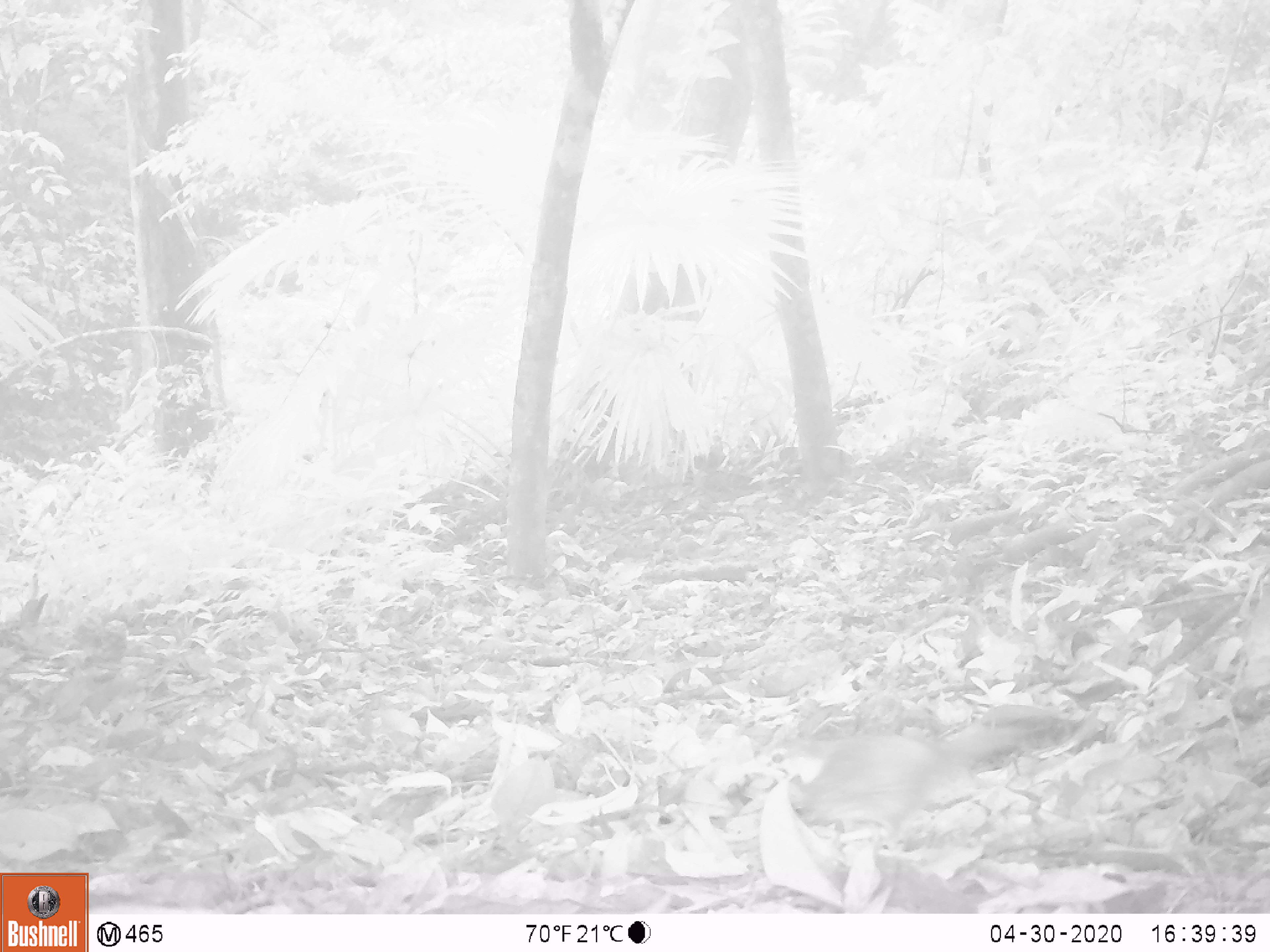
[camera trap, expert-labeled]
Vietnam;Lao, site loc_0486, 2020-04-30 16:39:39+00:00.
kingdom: Animalia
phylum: Chordata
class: Aves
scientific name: Aves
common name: bird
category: unidentified bird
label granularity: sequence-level